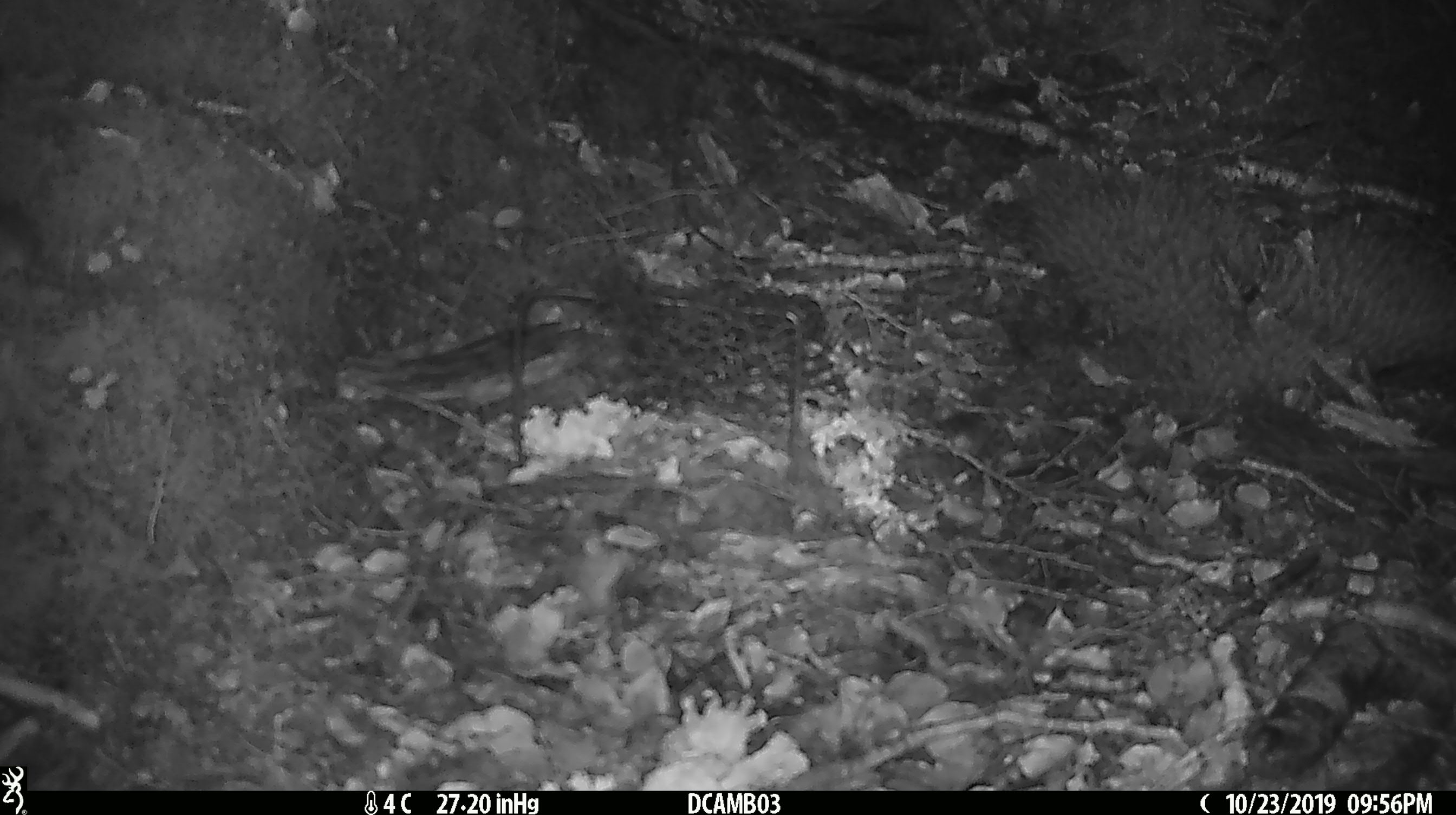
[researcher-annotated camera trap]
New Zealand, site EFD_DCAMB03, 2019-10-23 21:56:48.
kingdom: Animalia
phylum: Chordata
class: Mammalia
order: Rodentia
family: Muridae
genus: Mus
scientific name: Mus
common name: mouse